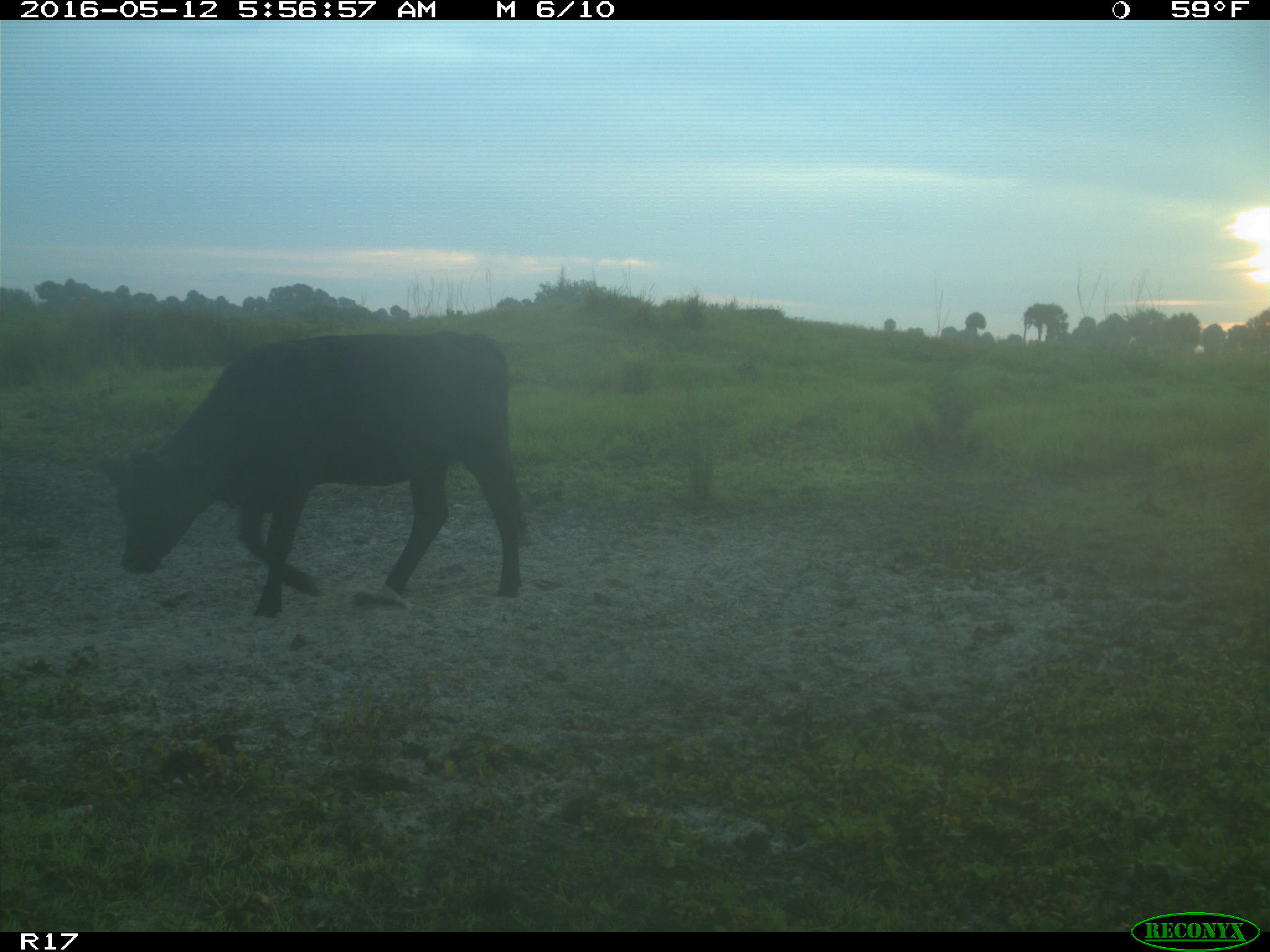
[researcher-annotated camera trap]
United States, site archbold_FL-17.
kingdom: Animalia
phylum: Chordata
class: Mammalia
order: Artiodactyla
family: Bovidae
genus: Bos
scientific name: Bos taurus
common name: domestic cow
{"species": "Bos taurus (domestic cow)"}